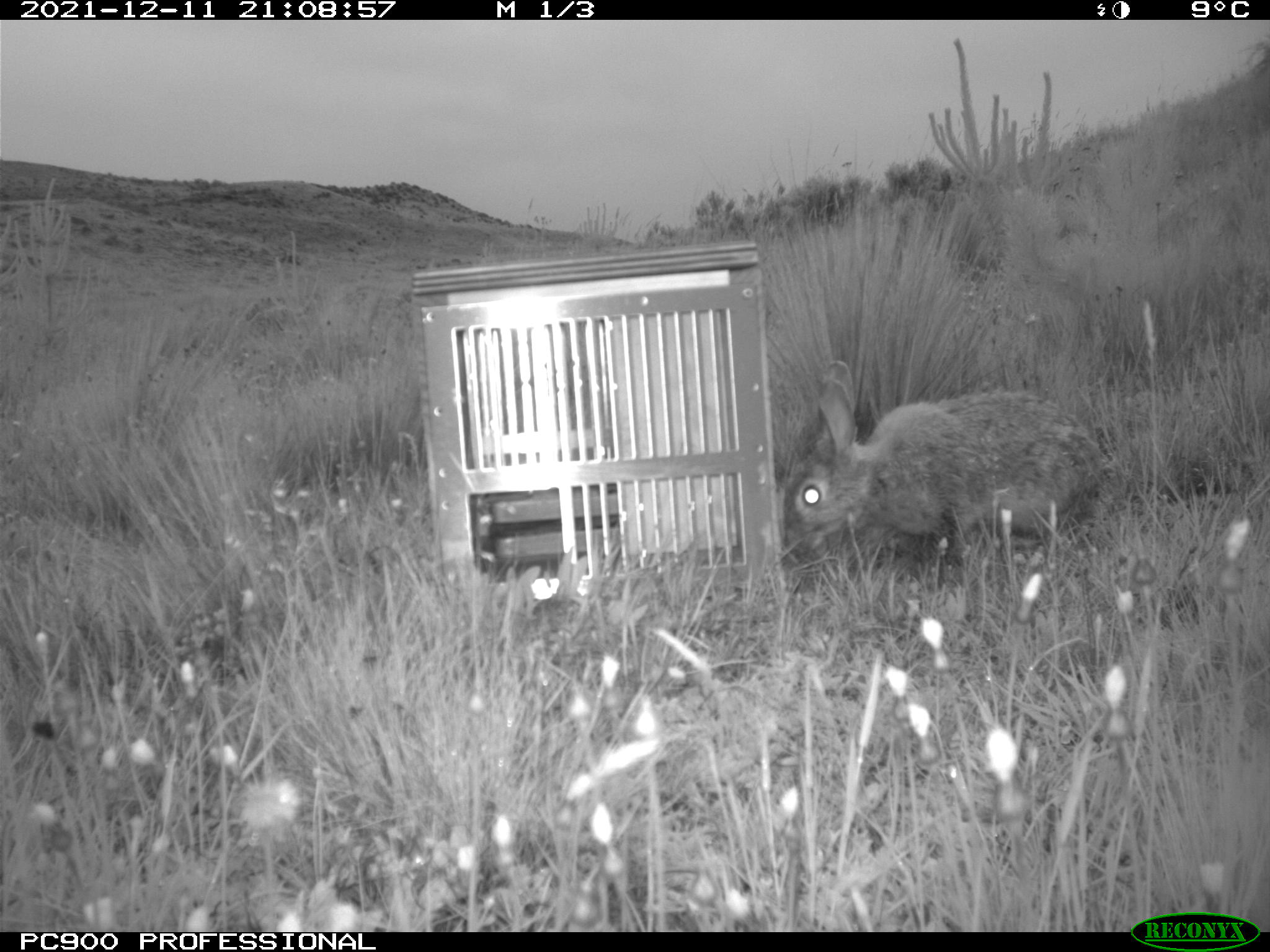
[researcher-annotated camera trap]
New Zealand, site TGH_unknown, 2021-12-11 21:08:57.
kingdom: Animalia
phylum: Chordata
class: Mammalia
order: Lagomorpha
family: Leporidae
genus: Oryctolagus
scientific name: Oryctolagus cuniculus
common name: european rabbit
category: rabbit